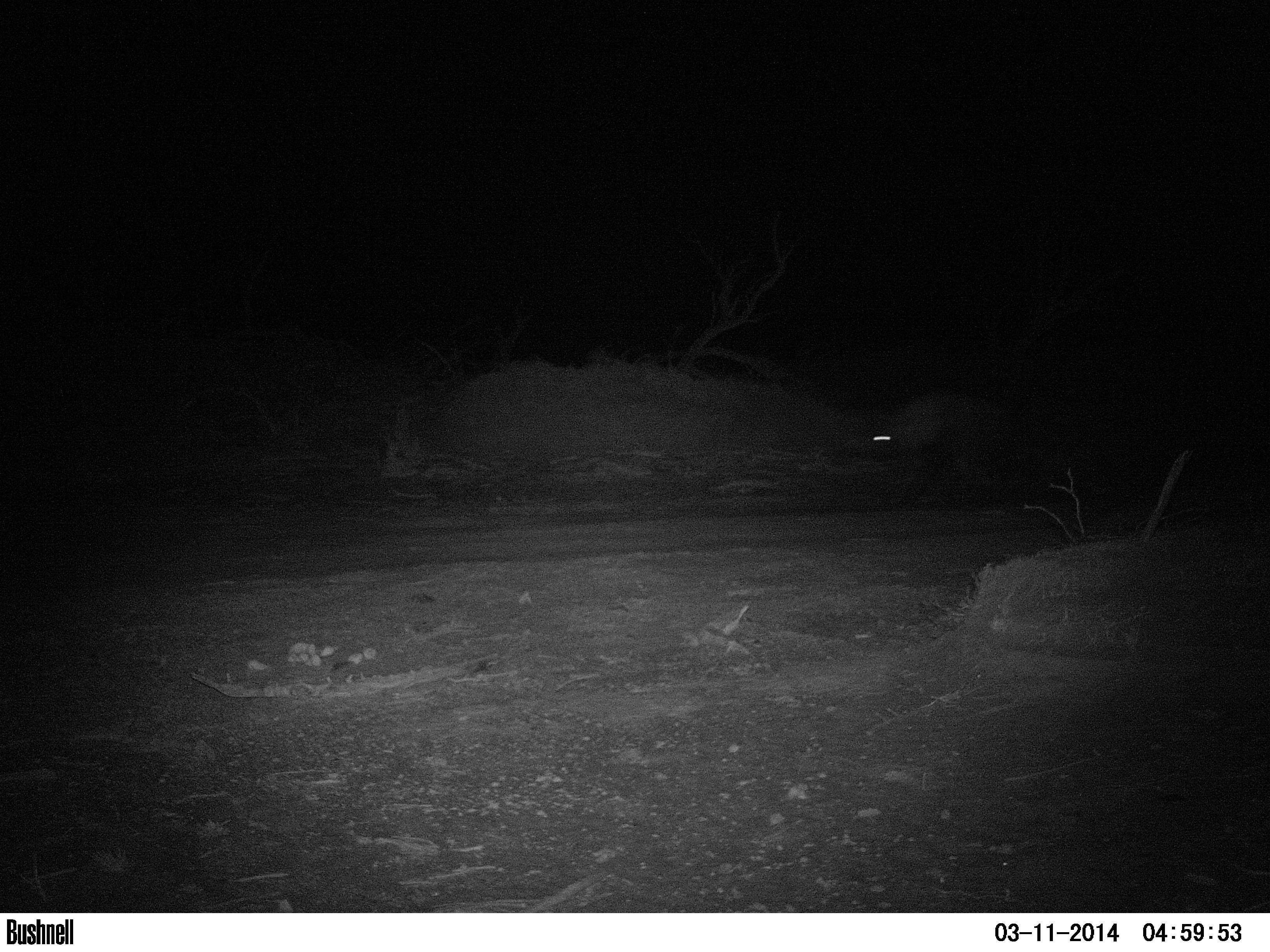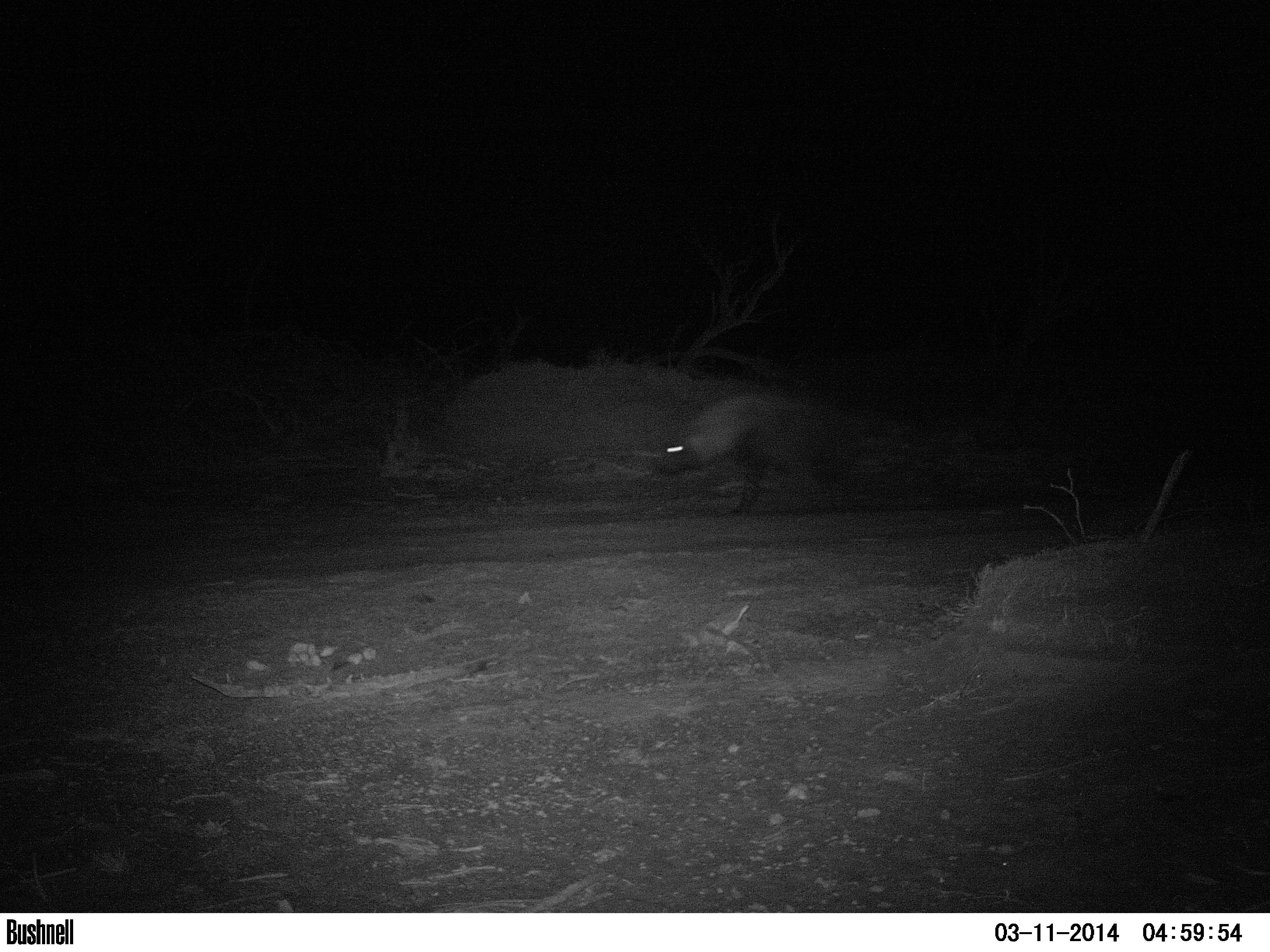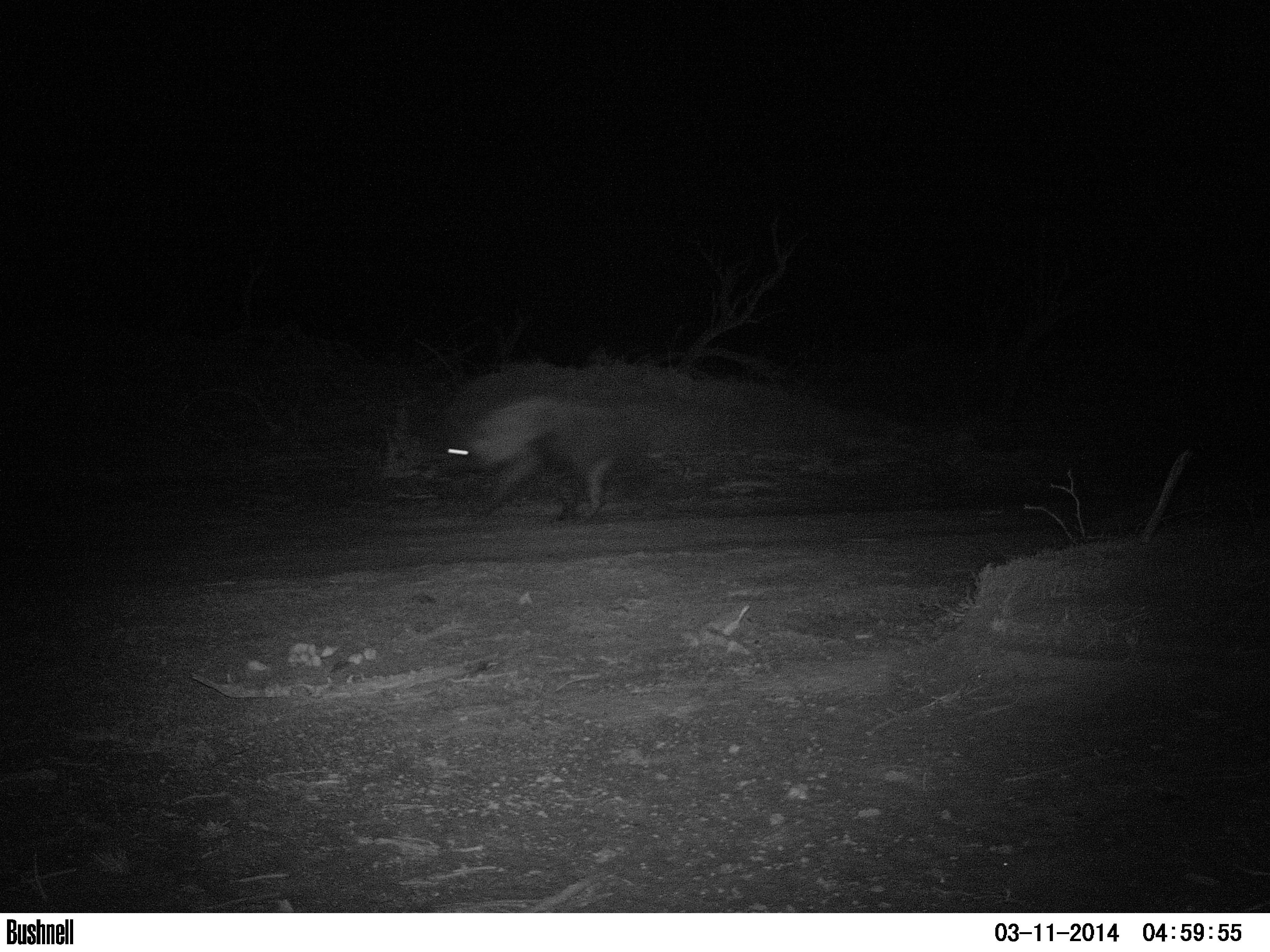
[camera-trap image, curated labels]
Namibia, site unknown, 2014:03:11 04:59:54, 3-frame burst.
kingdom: Animalia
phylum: Chordata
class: Mammalia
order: Carnivora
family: Hyaenidae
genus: Parahyaena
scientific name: Parahyaena brunnea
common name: brown hyena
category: hyaena brunnea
Hyaena brunnea (brown hyena) (Parahyaena brunnea).